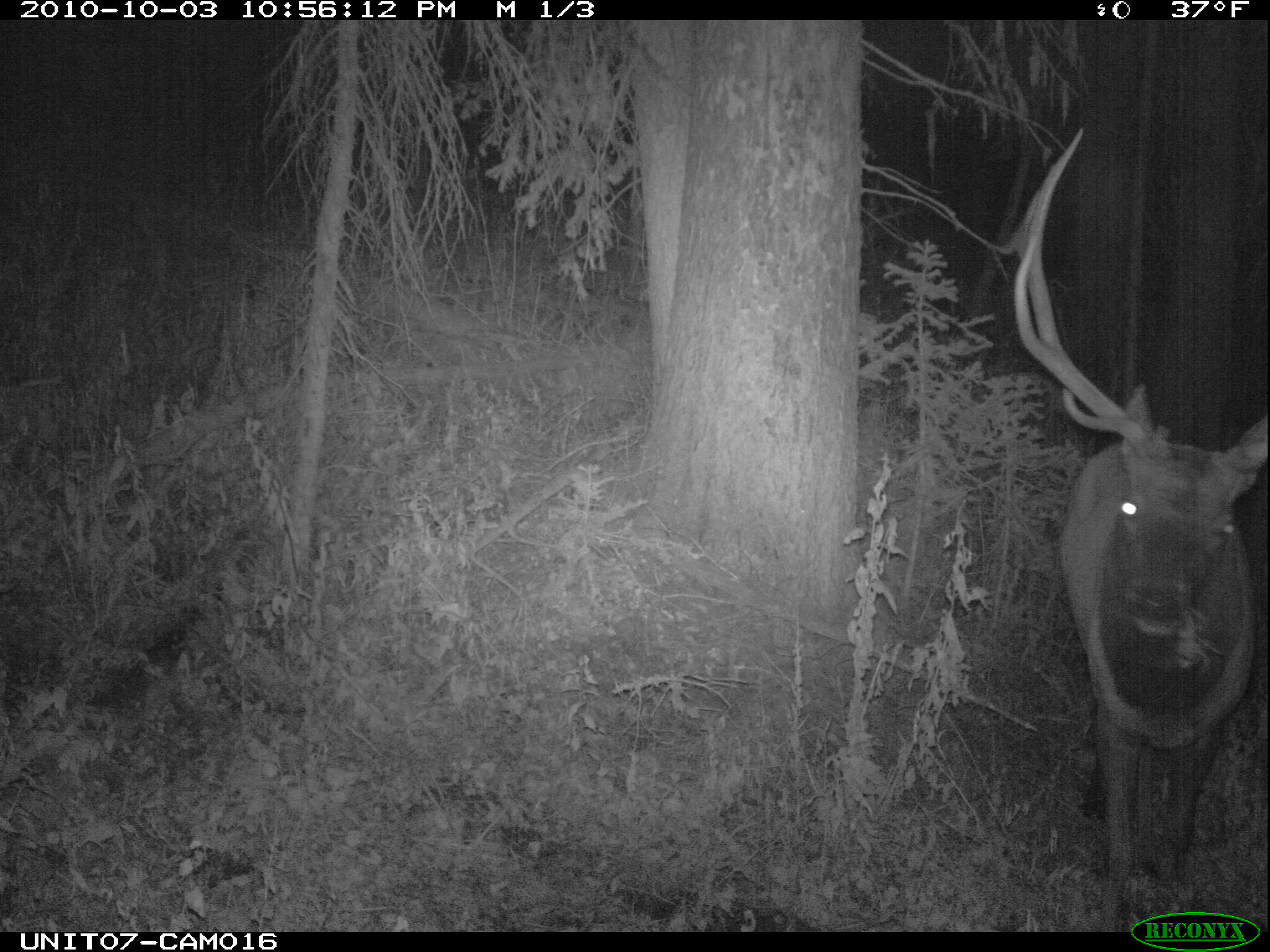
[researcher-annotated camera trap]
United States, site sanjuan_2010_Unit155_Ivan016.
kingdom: Animalia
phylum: Chordata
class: Mammalia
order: Artiodactyla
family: Cervidae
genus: Cervus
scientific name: Cervus elaphus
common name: red deer